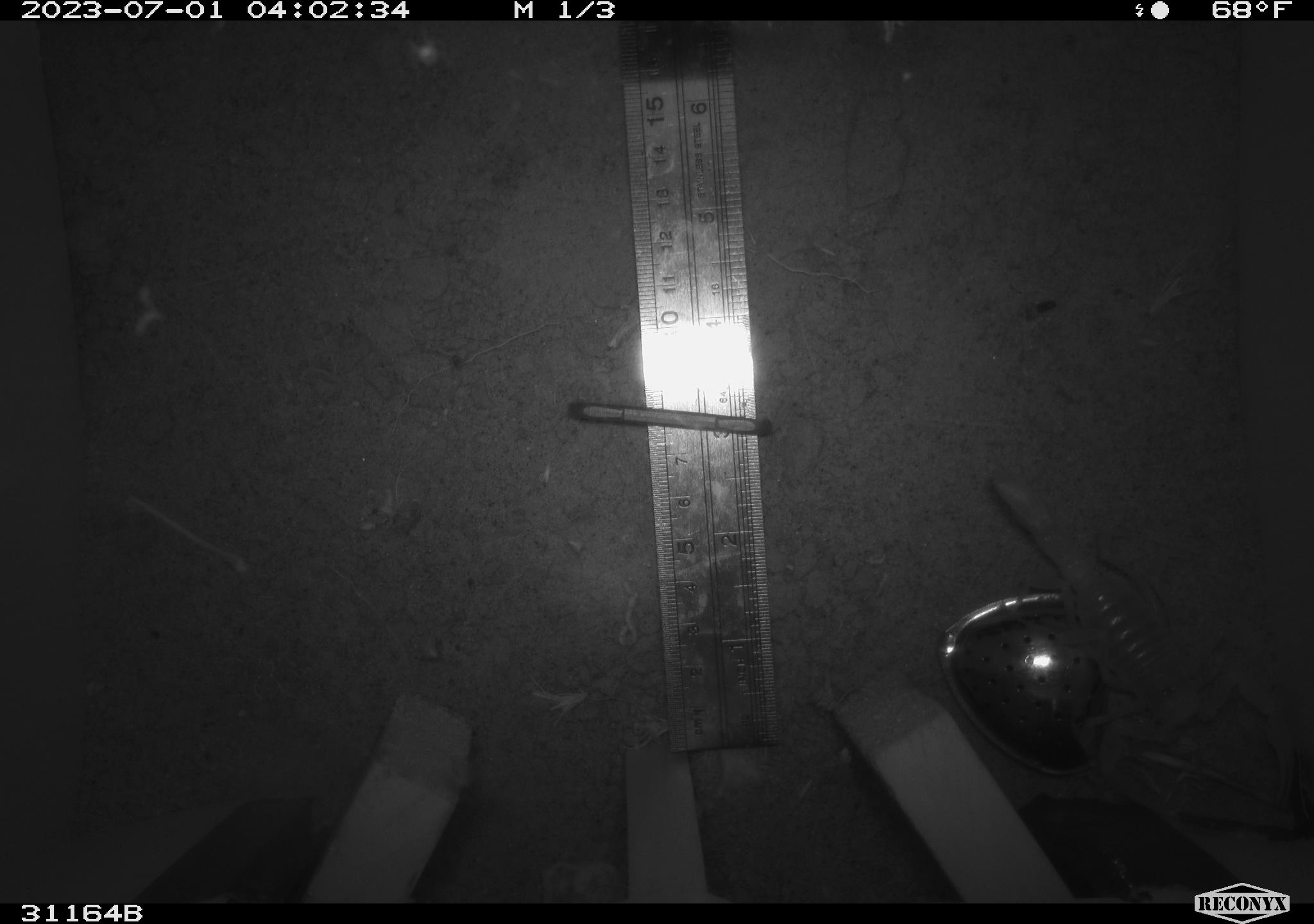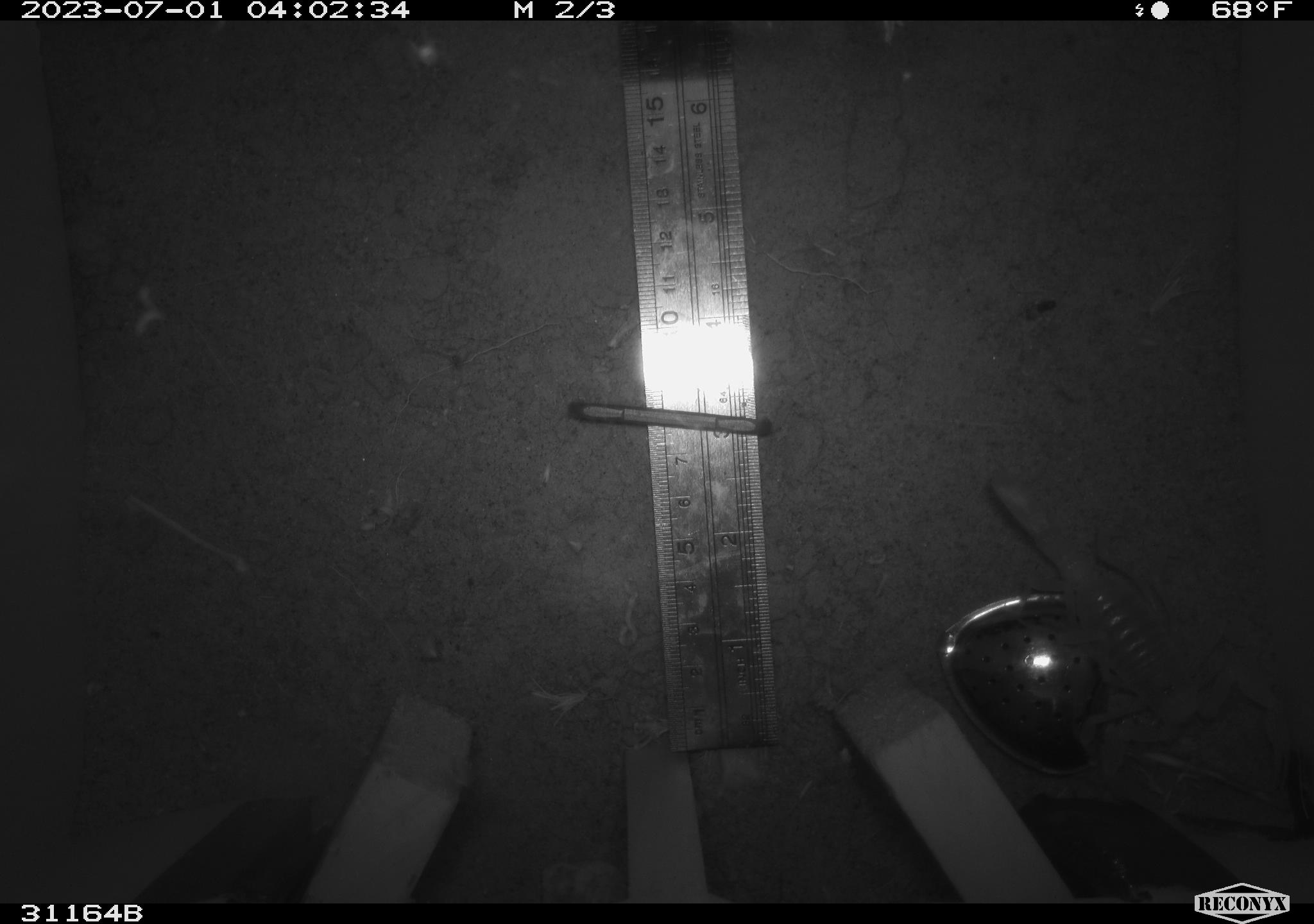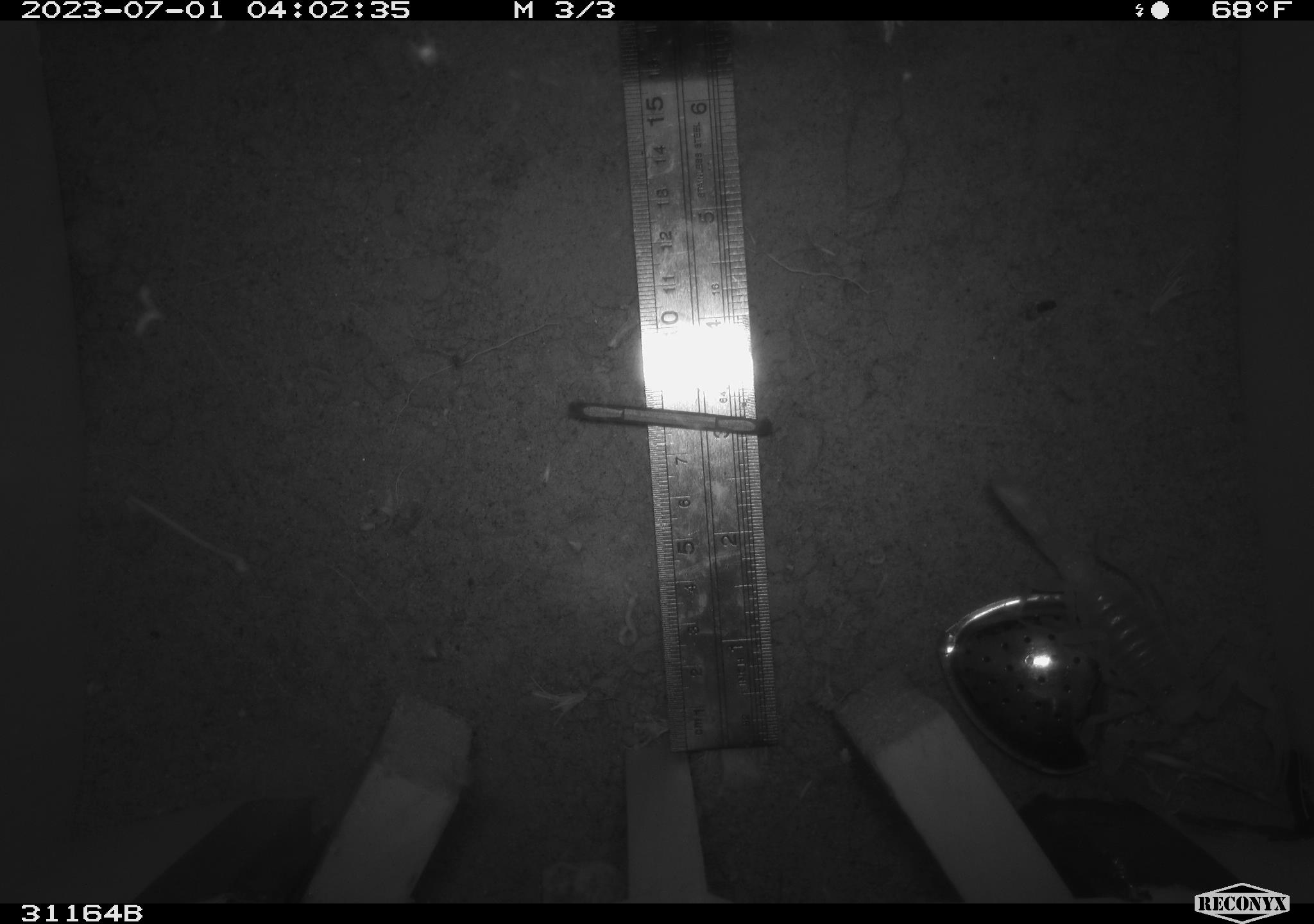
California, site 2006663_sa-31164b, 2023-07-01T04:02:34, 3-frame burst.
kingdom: Animalia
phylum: Arthropoda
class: Arachnida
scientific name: Arachnida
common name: arachnids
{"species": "arachnids (Arachnida)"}